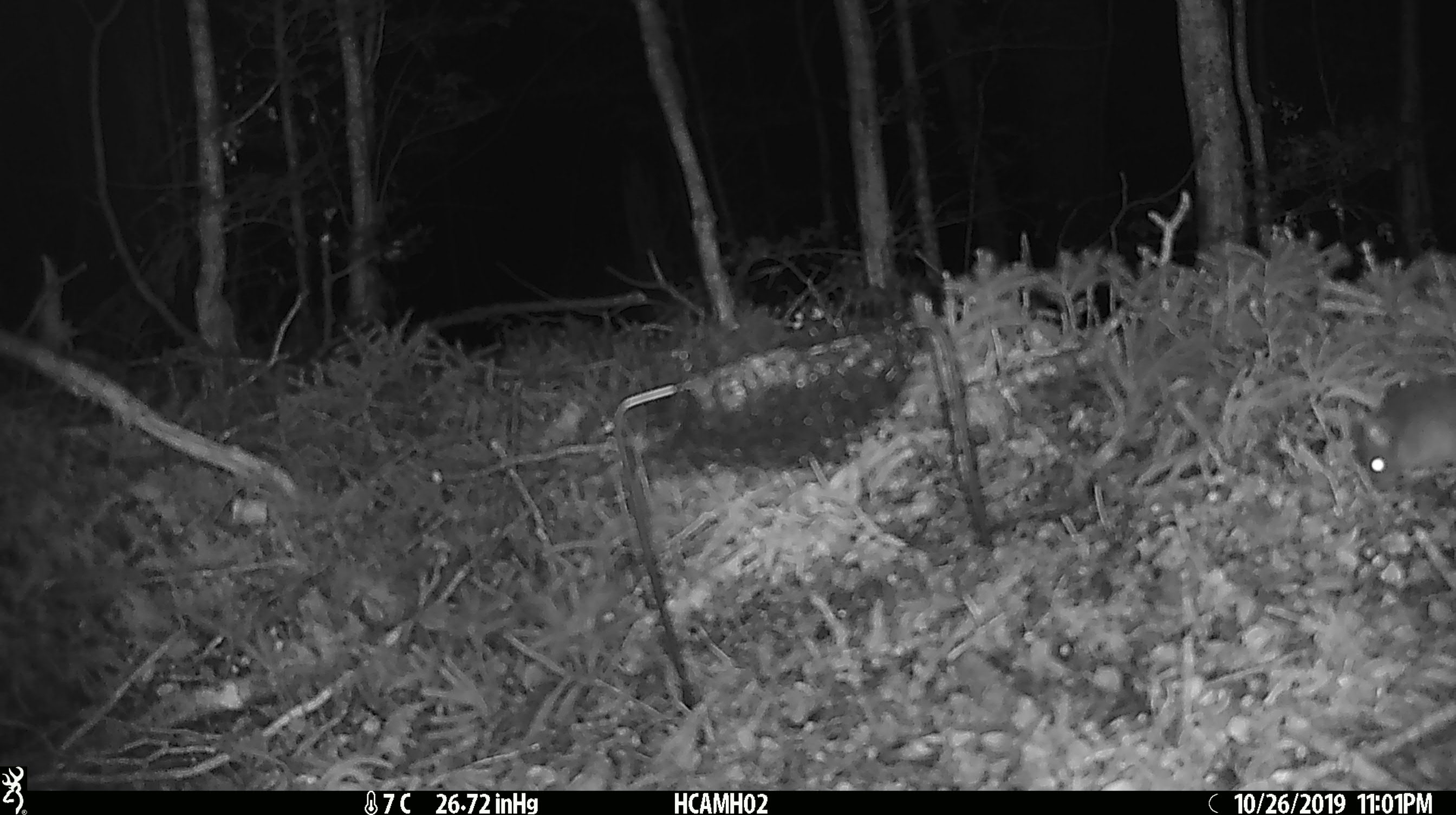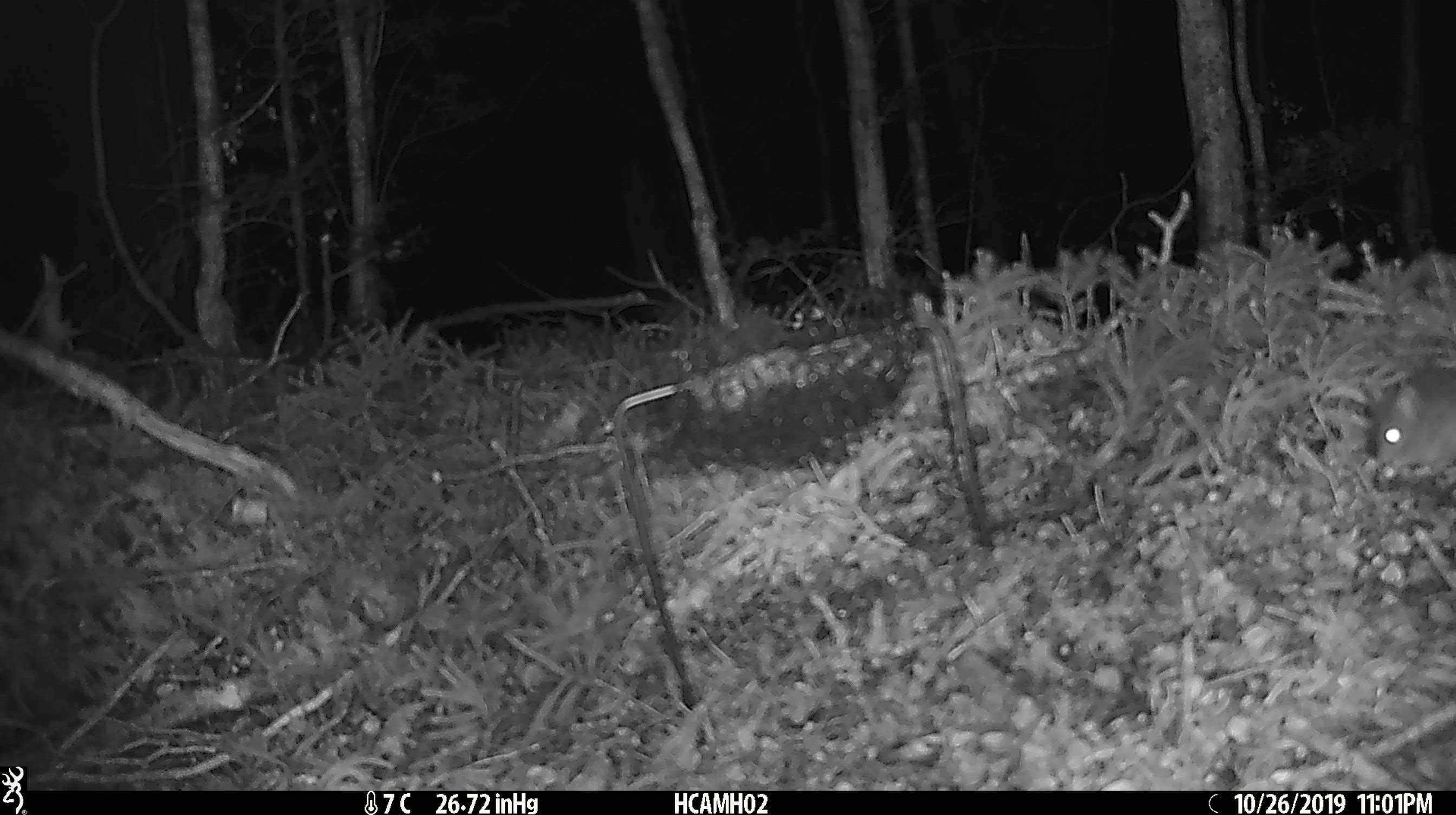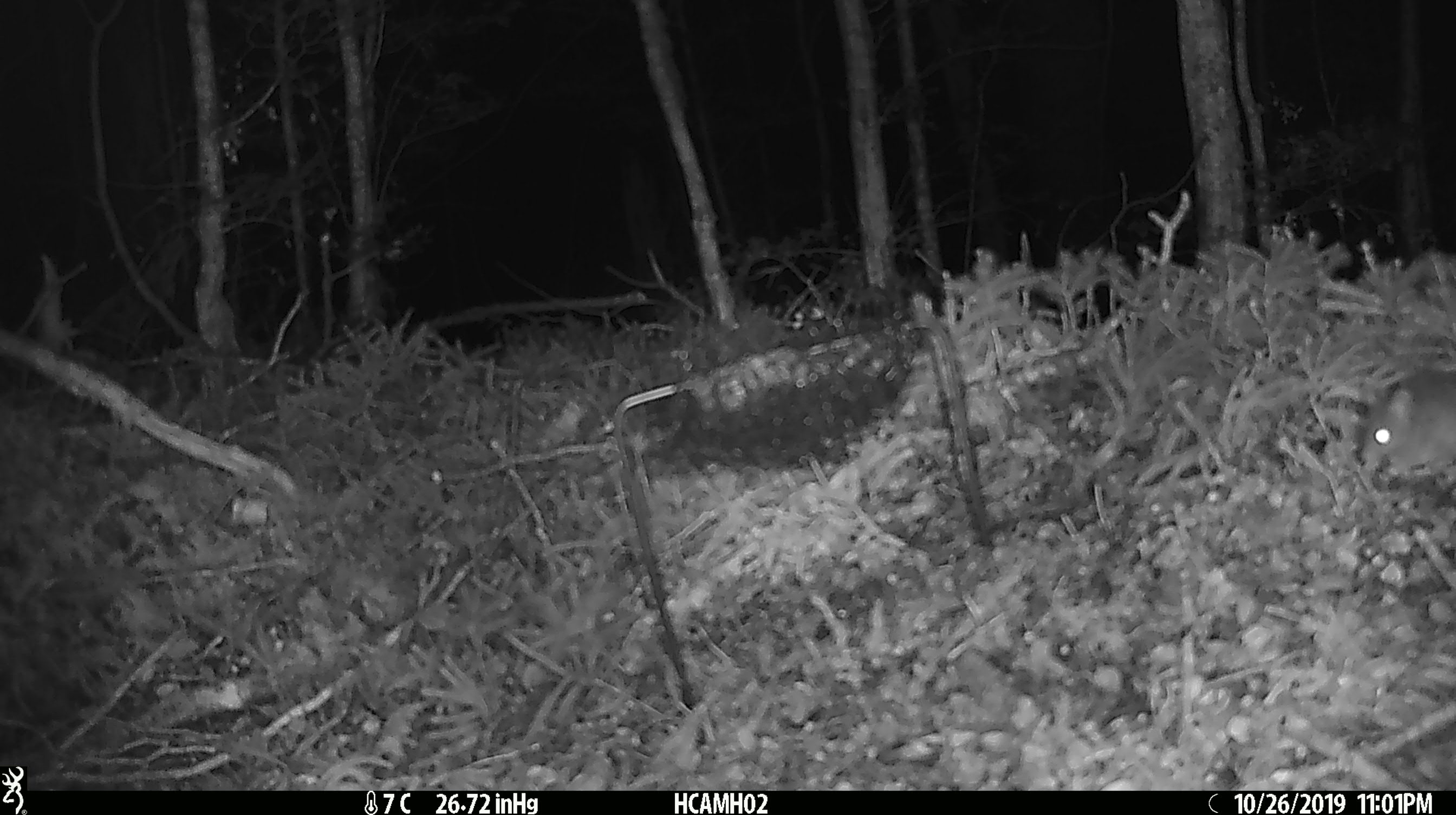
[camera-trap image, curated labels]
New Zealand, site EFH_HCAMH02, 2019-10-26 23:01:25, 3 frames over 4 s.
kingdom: Animalia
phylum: Chordata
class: Mammalia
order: Rodentia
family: Muridae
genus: Mus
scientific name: Mus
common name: mouse